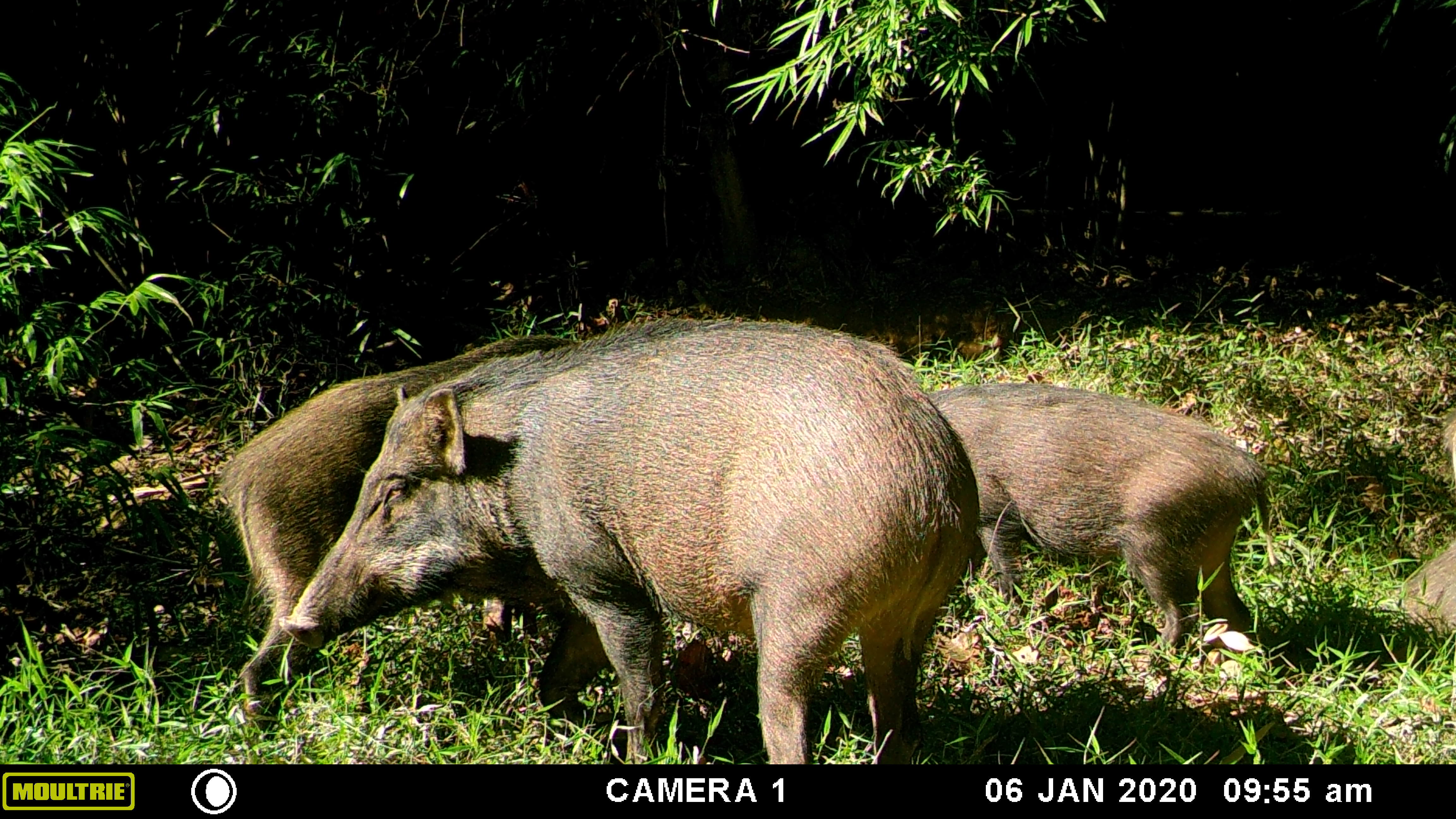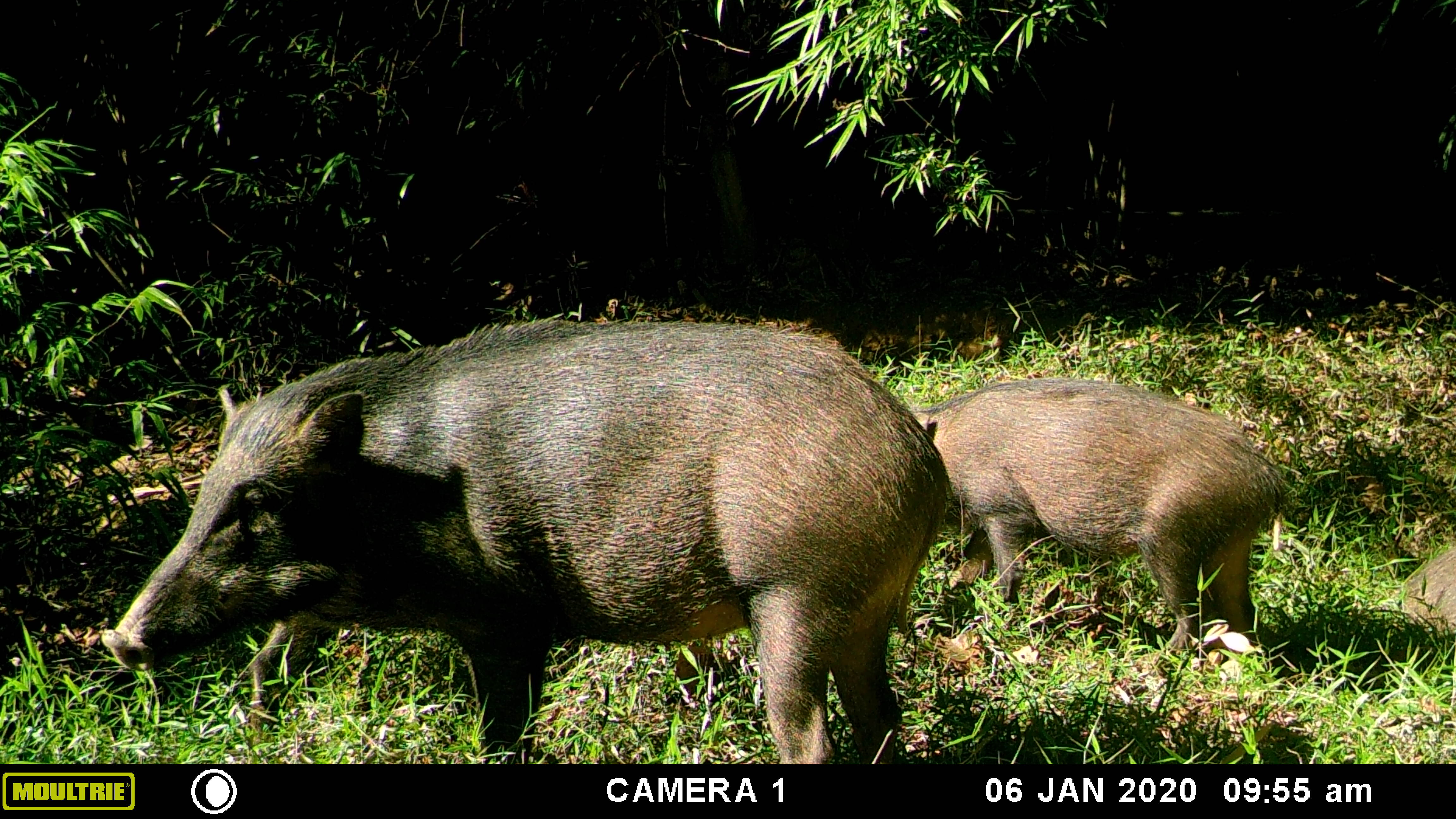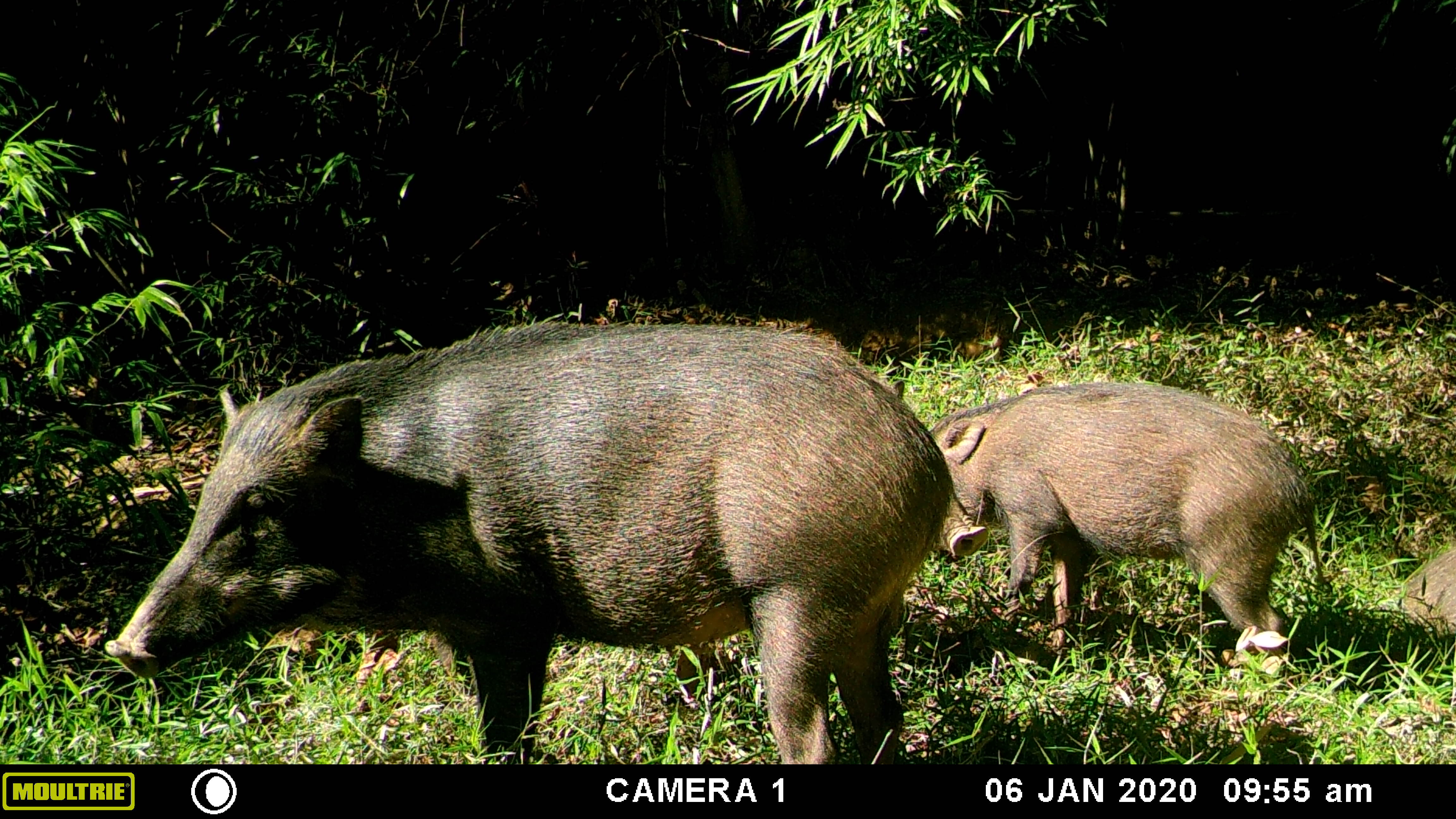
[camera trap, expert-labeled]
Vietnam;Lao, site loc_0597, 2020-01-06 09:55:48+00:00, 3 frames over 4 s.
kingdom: Animalia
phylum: Chordata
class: Mammalia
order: Artiodactyla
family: Suidae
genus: Sus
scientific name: Sus scrofa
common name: eurasian wild pig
Eurasian wild pig (Sus scrofa). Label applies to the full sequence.